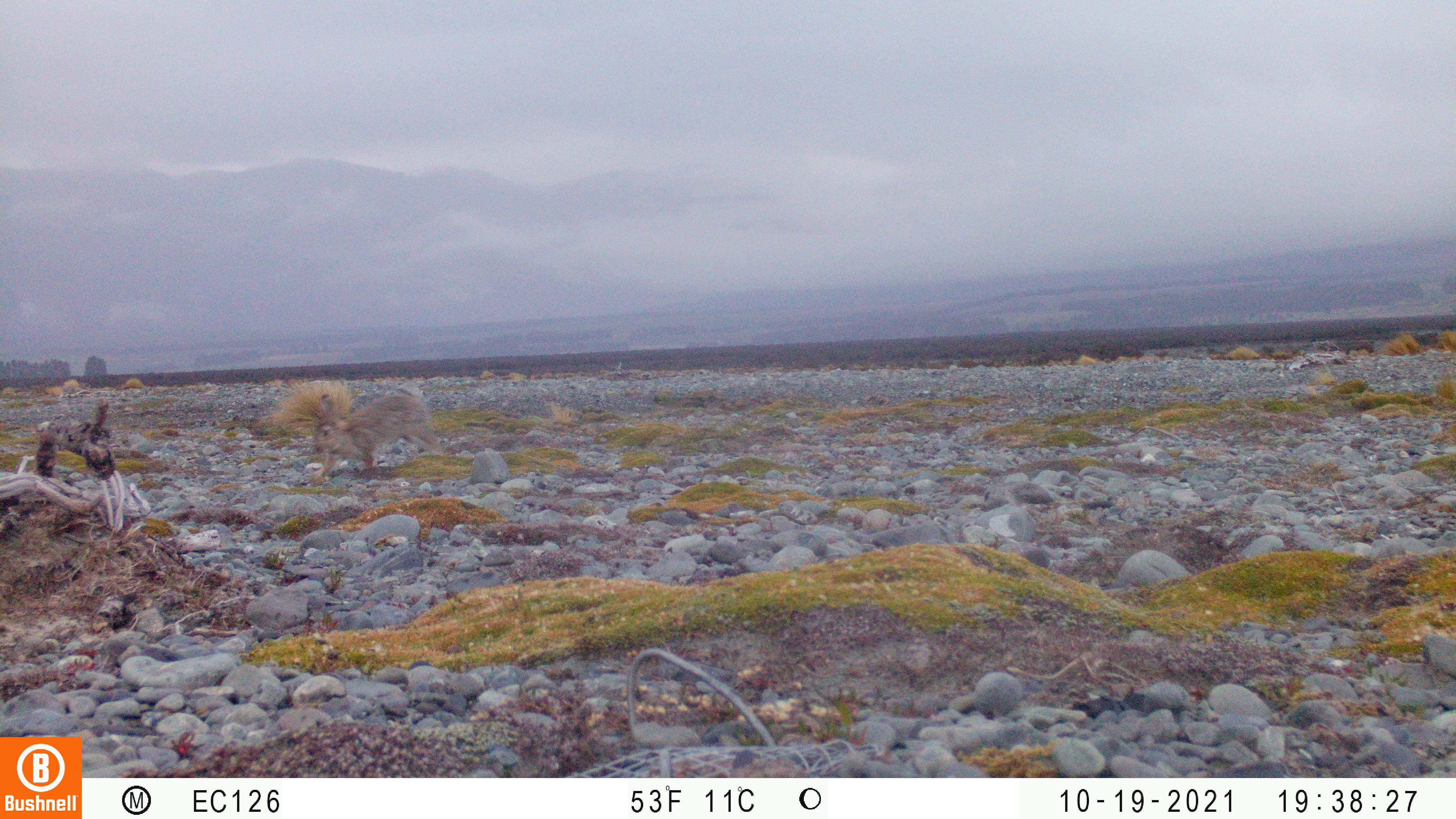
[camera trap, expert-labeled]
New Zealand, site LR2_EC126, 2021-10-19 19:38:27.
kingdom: Animalia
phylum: Chordata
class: Mammalia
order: Lagomorpha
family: Leporidae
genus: Oryctolagus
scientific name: Oryctolagus cuniculus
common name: european rabbit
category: rabbit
Rabbit (european rabbit) (Oryctolagus cuniculus).